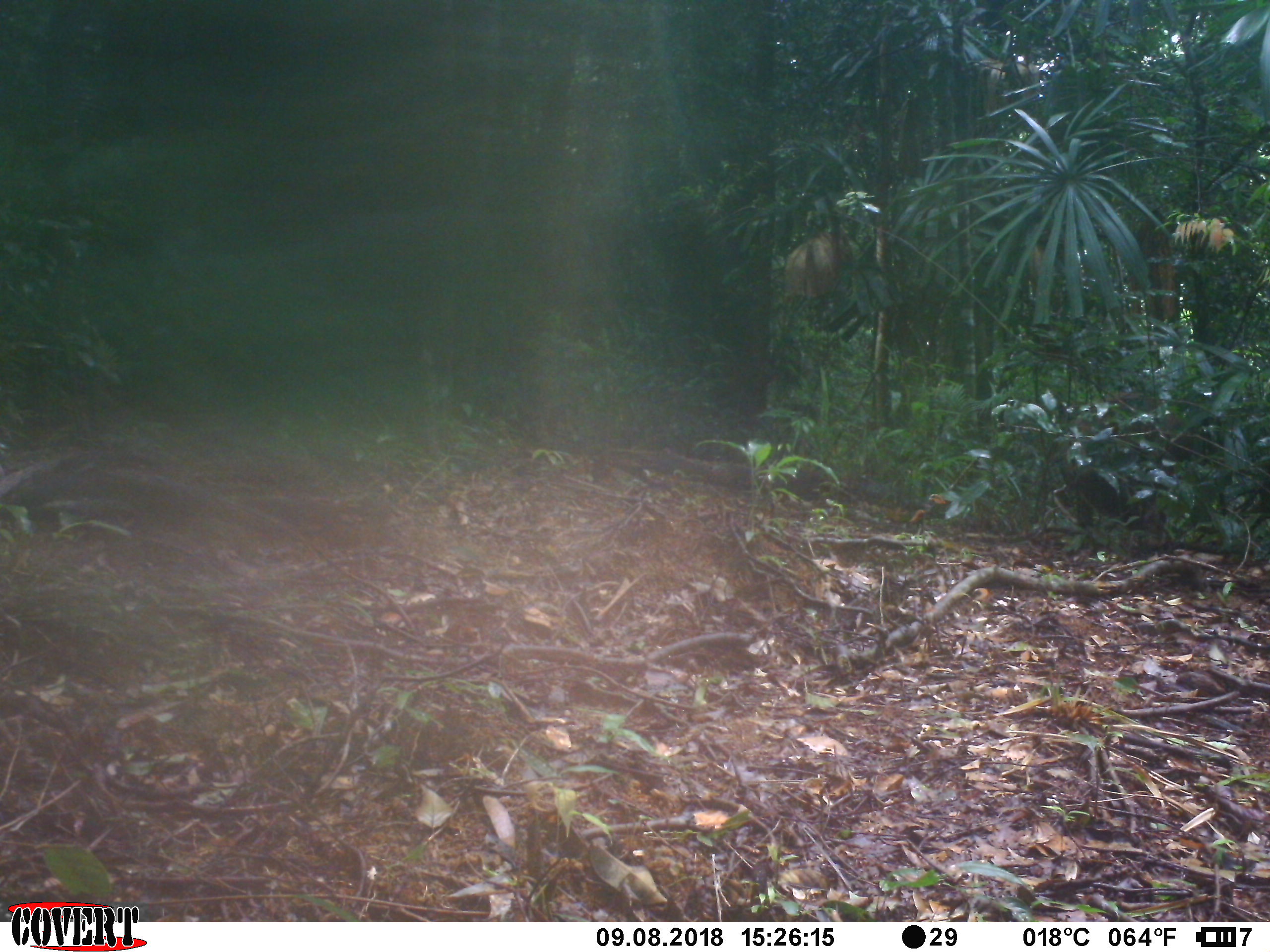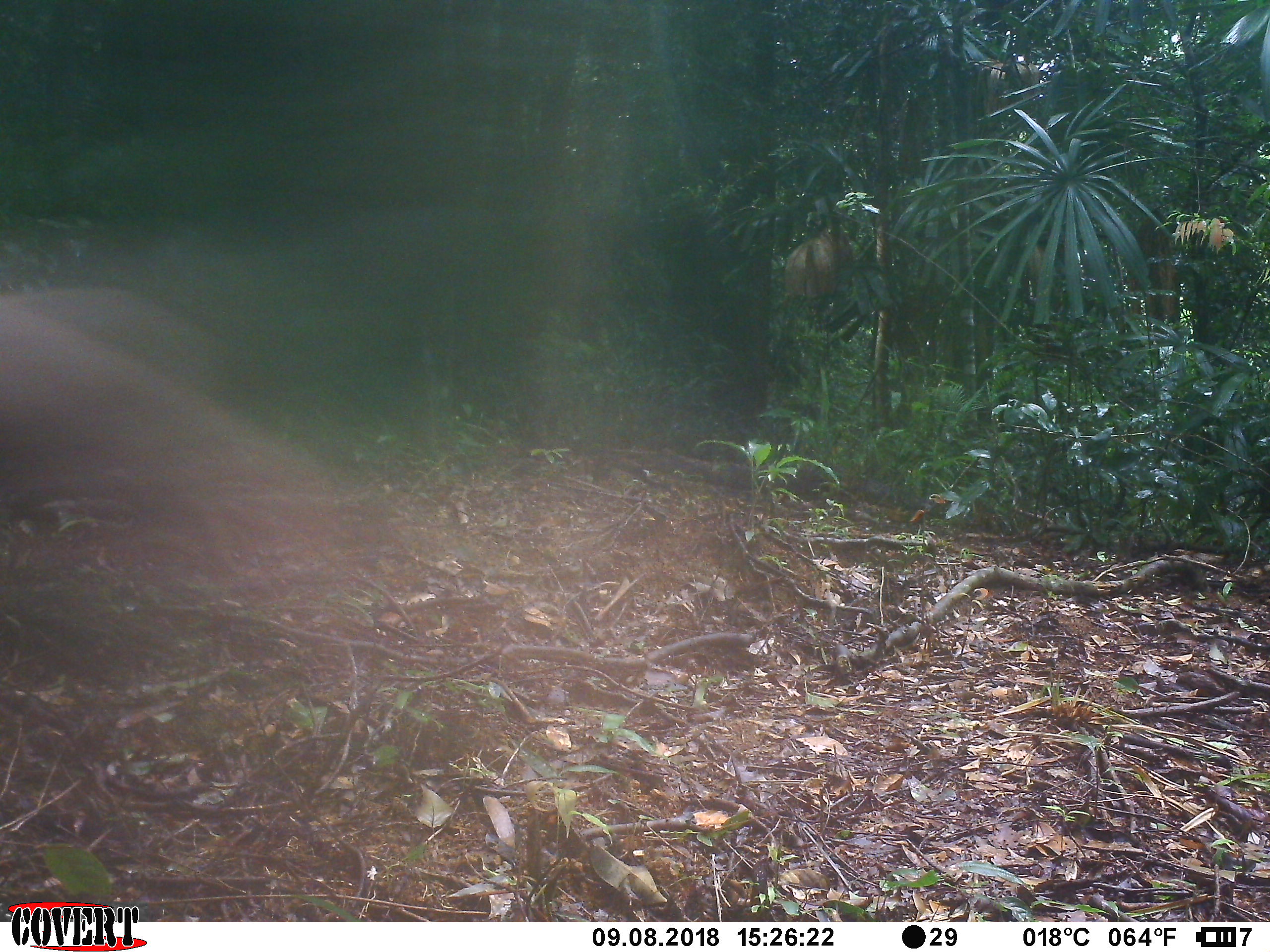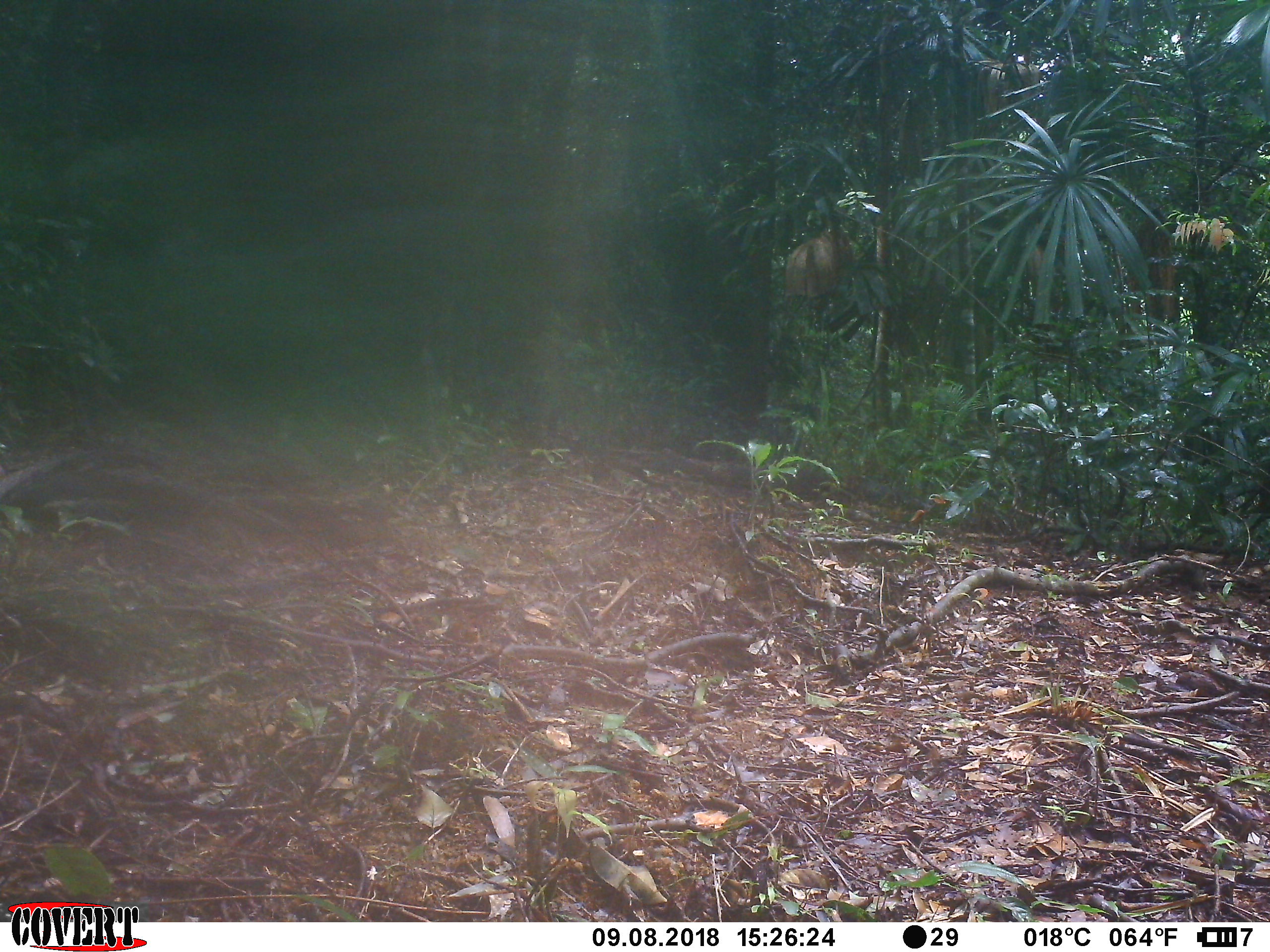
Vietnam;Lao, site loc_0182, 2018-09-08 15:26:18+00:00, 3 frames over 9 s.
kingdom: Animalia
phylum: Chordata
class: Mammalia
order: Artiodactyla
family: Suidae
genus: Sus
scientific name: Sus scrofa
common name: eurasian wild pig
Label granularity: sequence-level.